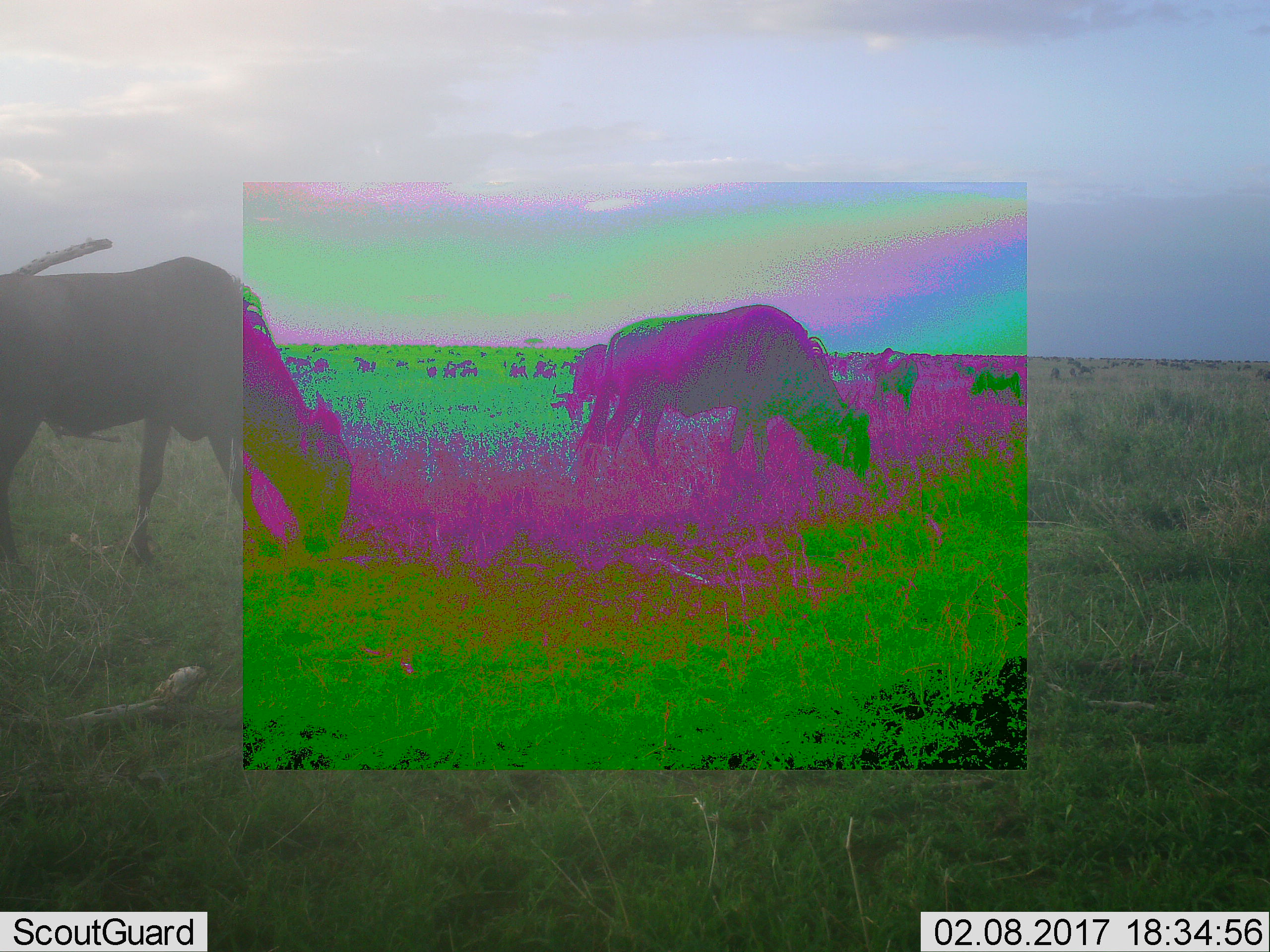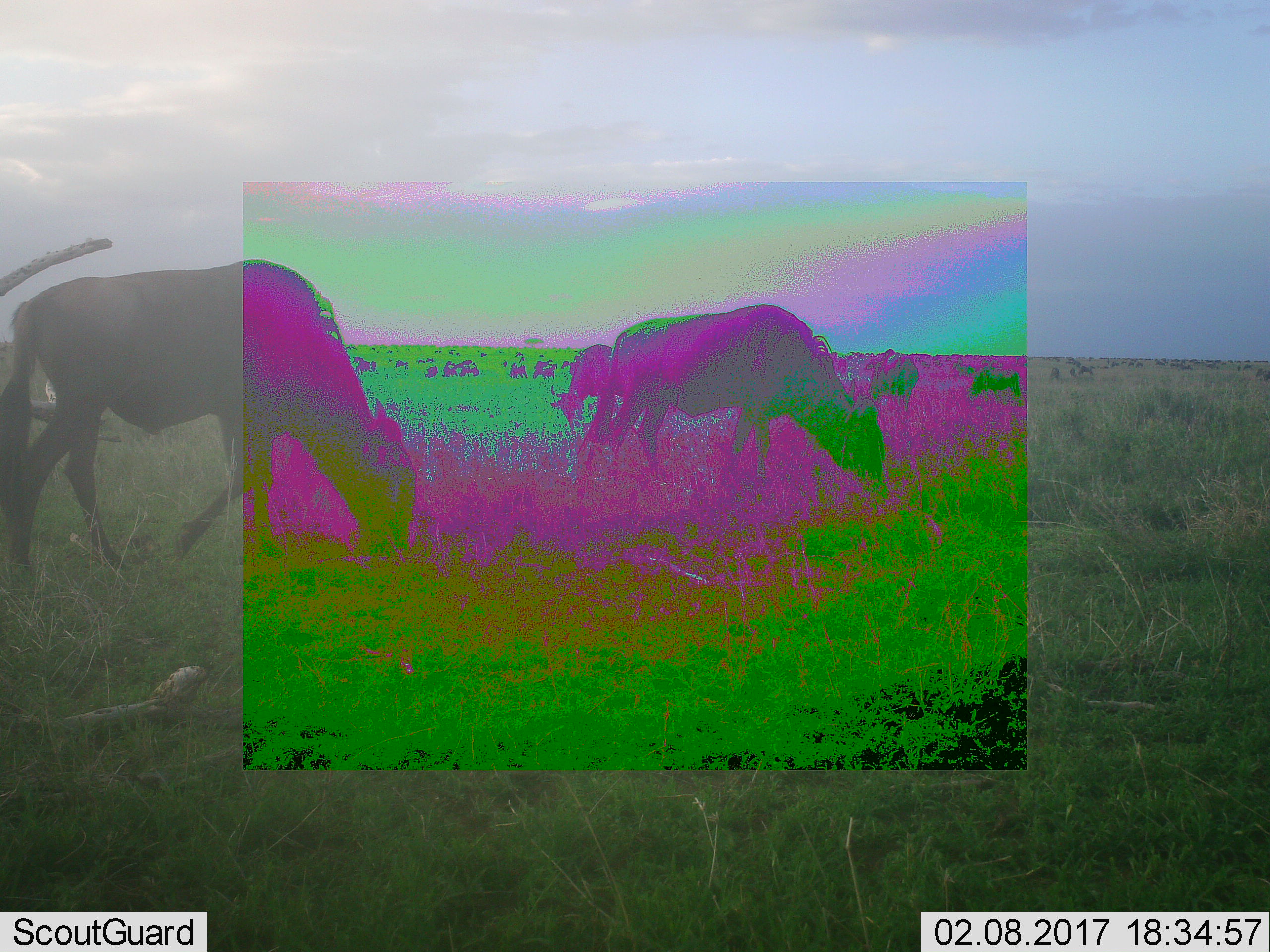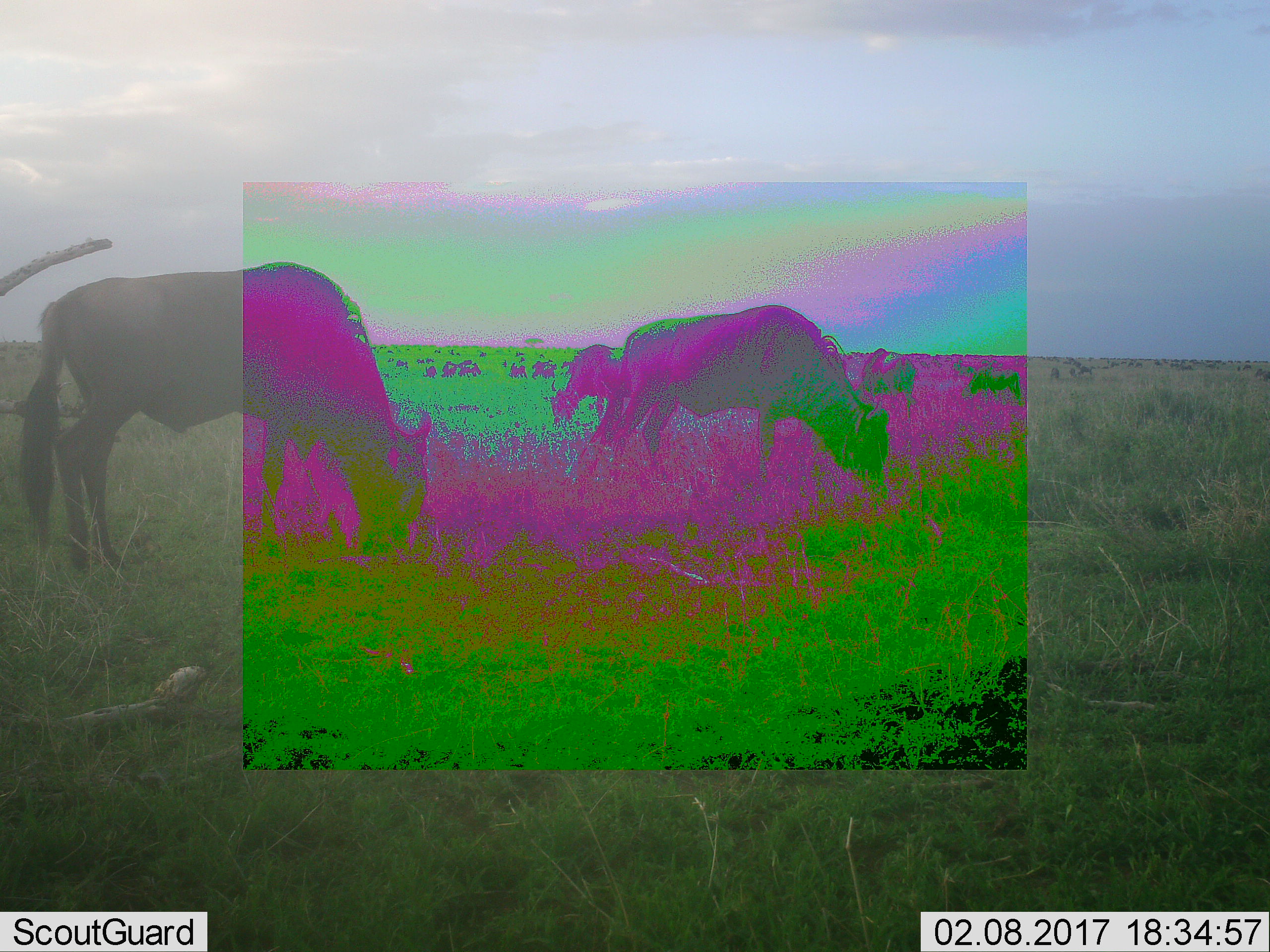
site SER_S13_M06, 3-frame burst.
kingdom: Animalia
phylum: Chordata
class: Mammalia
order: Artiodactyla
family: Bovidae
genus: Connochaetes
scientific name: Connochaetes taurinus taurinus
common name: blue wildebeest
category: wildebeestblue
Wildebeestblue (blue wildebeest) (Connochaetes taurinus taurinus), count 11-50. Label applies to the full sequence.